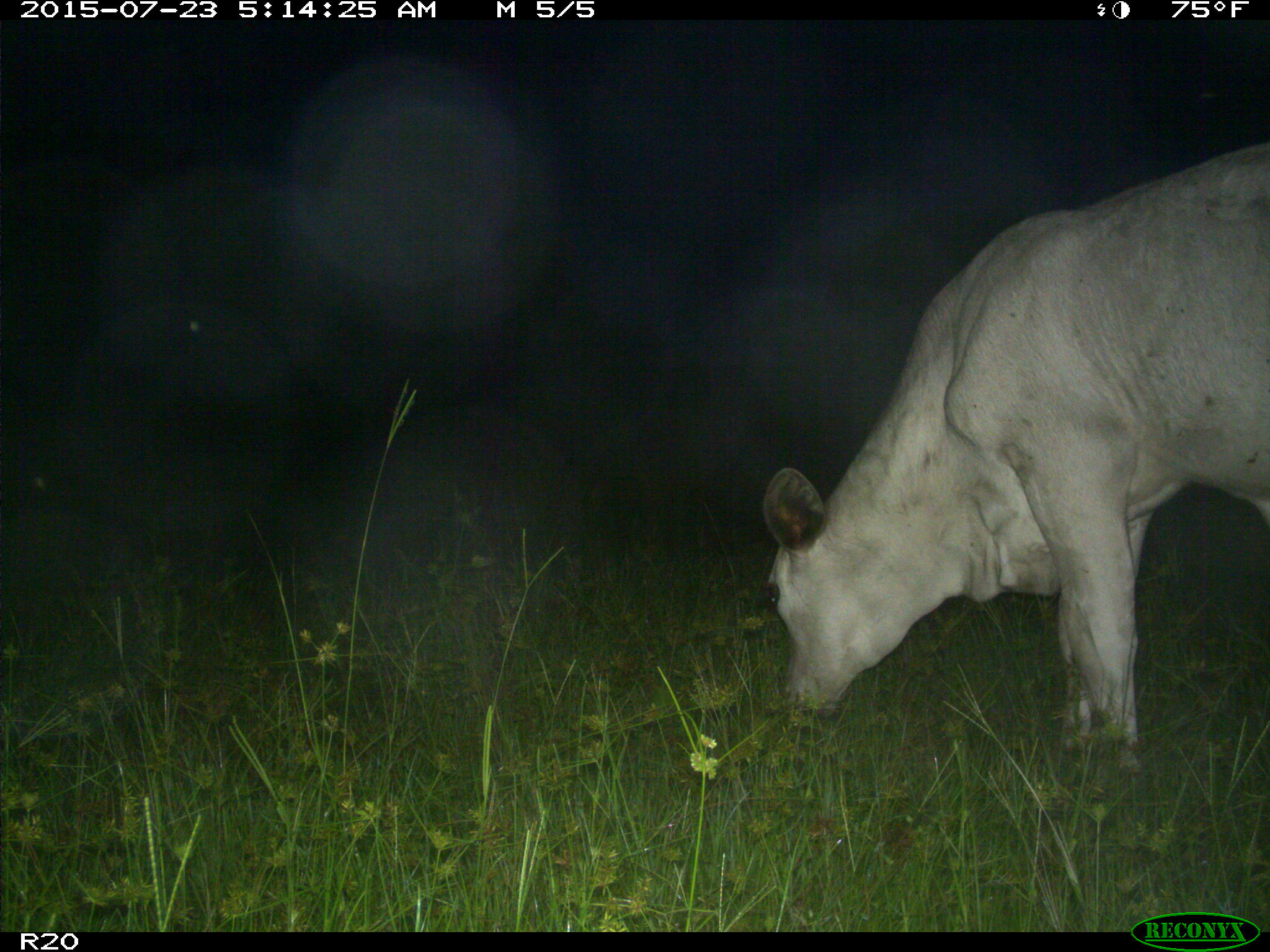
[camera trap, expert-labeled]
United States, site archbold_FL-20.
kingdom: Animalia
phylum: Chordata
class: Mammalia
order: Artiodactyla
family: Bovidae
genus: Bos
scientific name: Bos taurus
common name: domestic cow